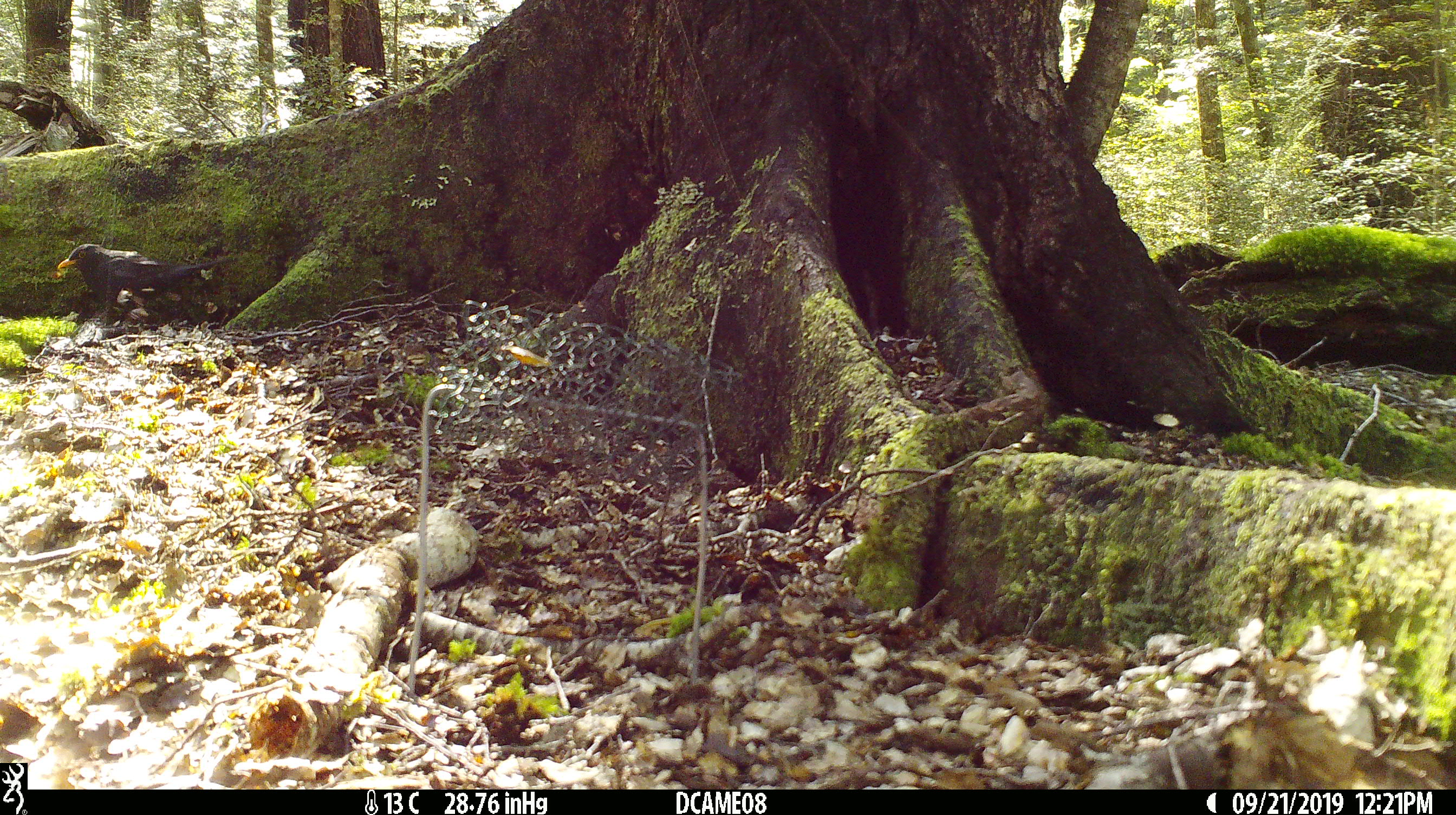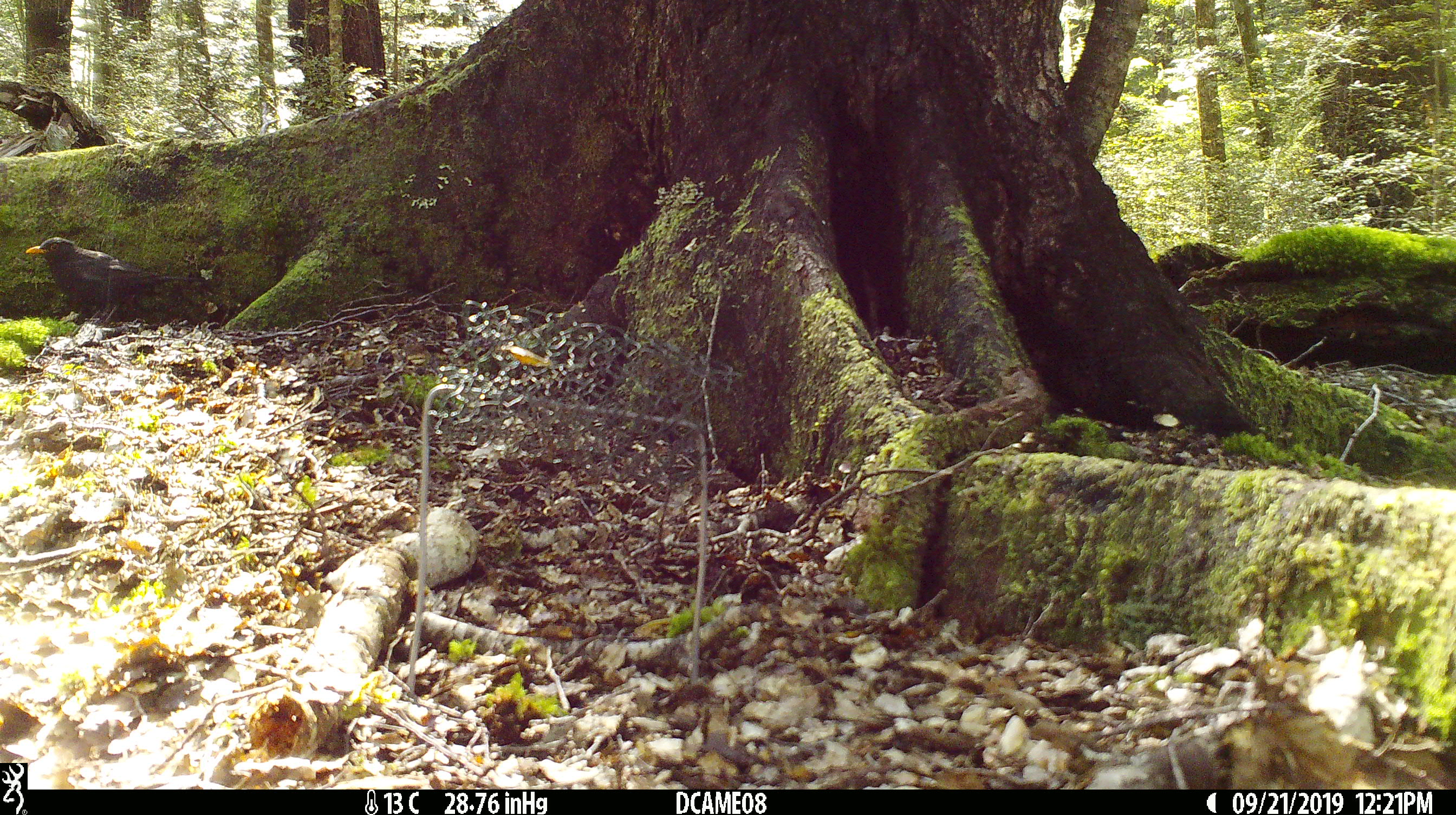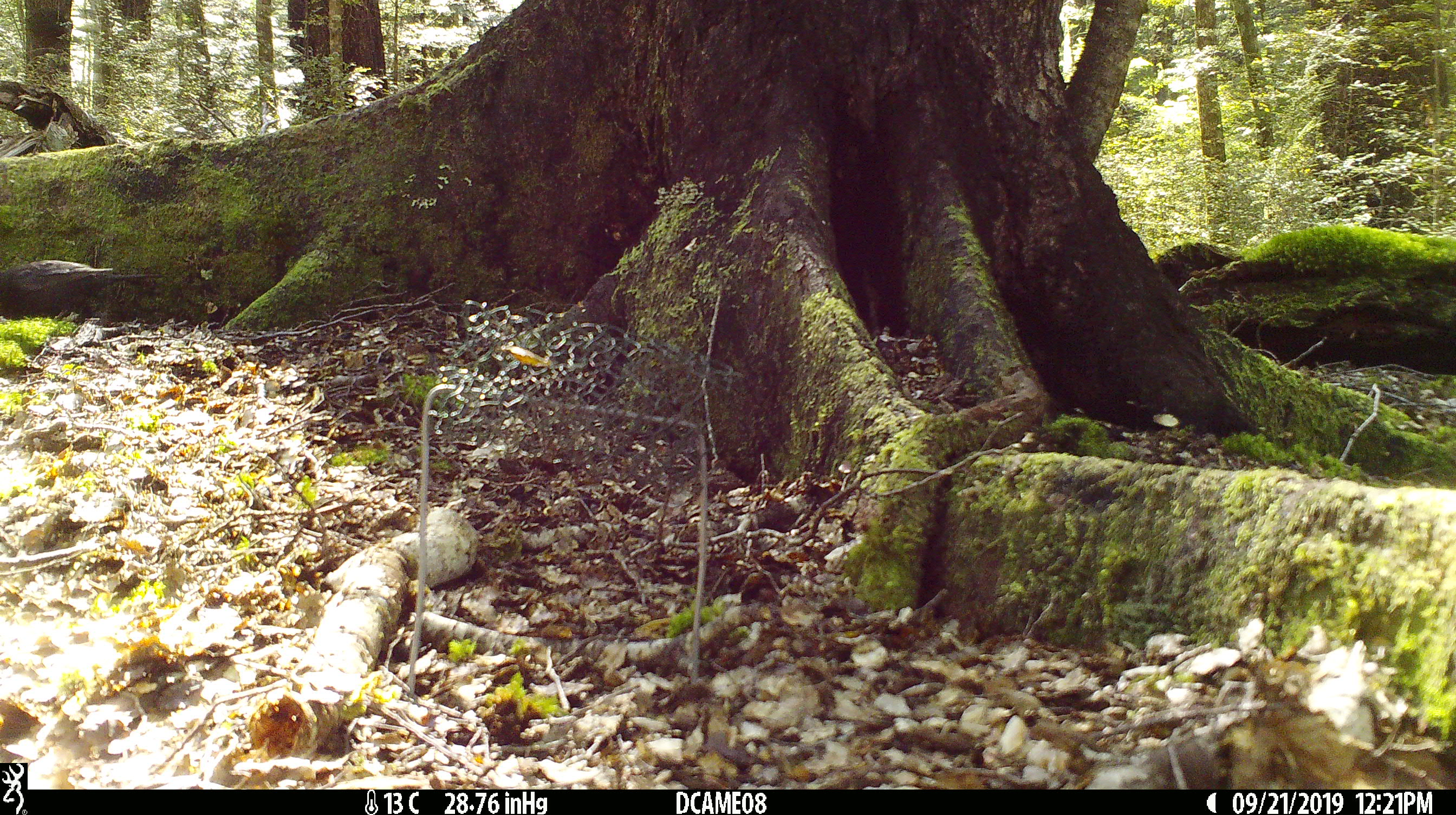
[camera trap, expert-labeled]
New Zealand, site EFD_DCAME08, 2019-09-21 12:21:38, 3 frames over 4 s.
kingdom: Animalia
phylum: Chordata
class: Aves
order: Passeriformes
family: Turdidae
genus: Turdus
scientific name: Turdus merula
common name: eurasian blackbird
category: blackbird